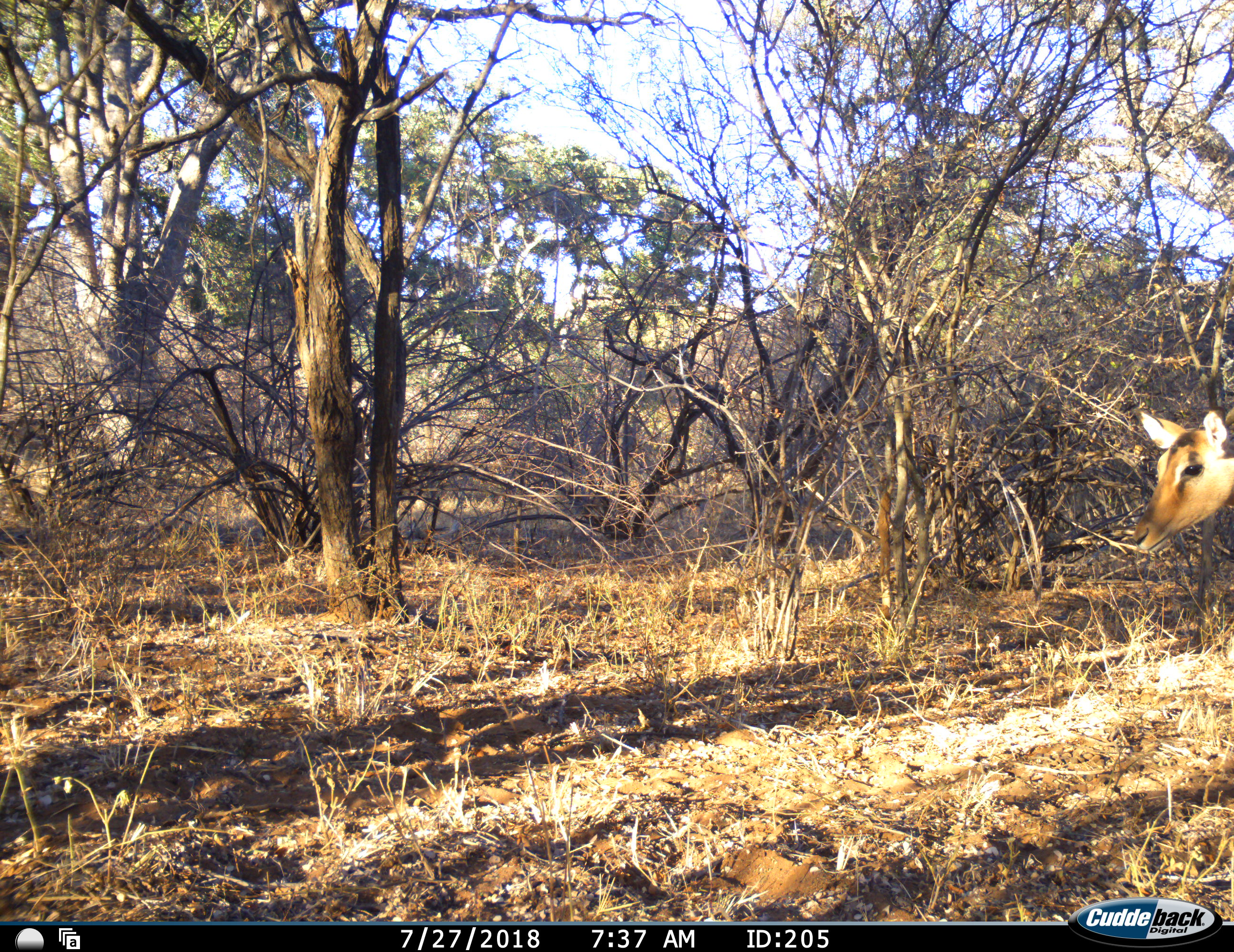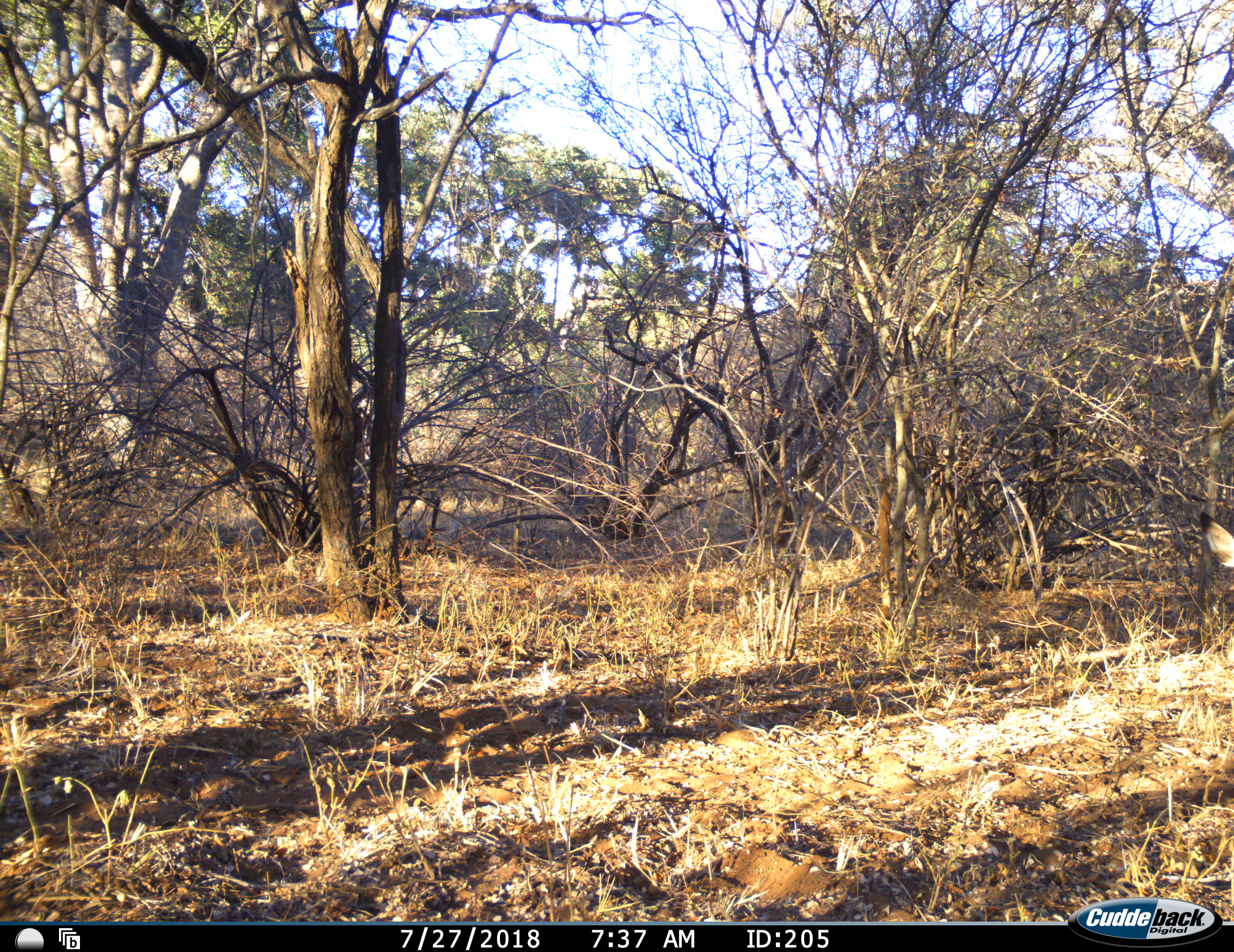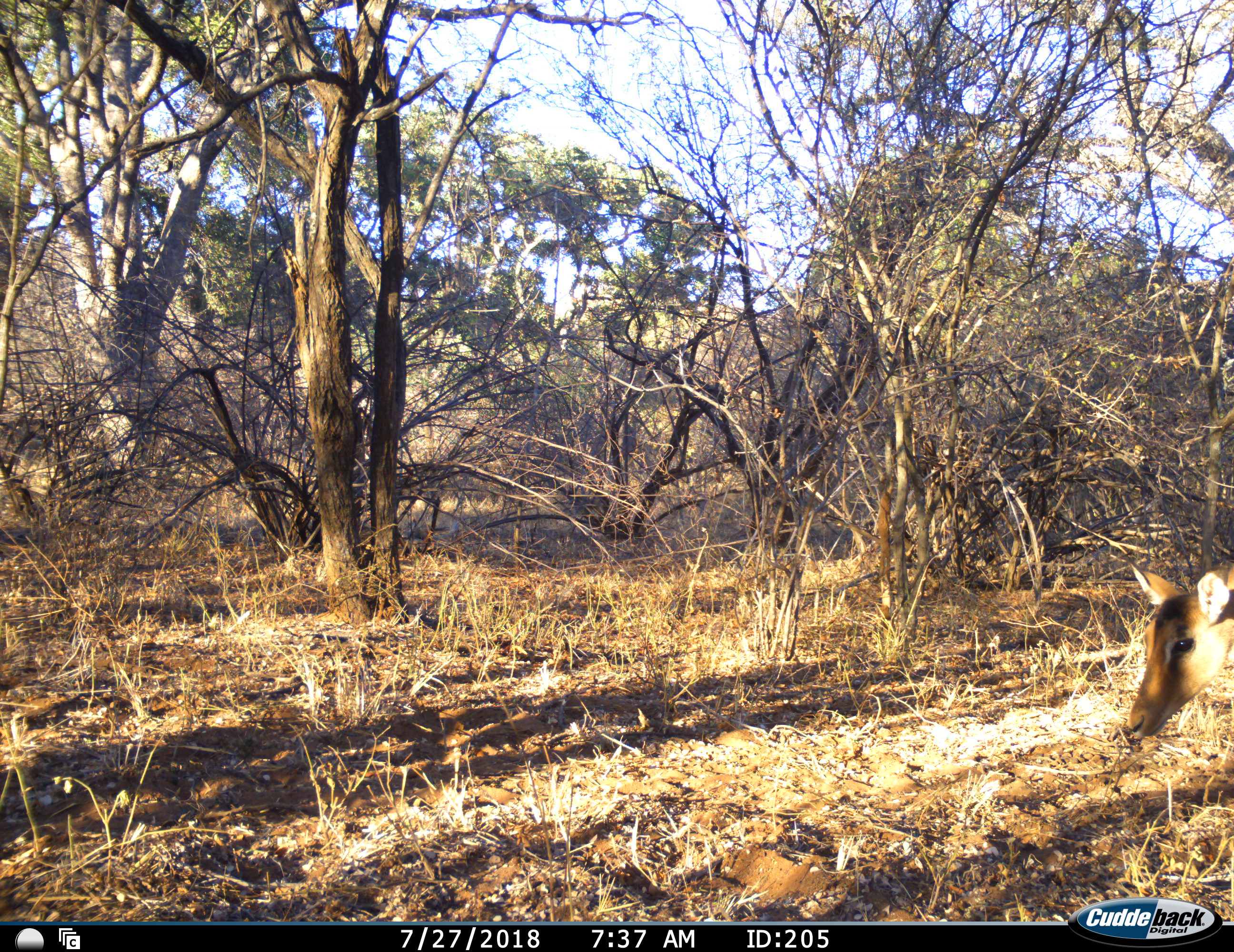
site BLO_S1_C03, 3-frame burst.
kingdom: Animalia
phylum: Chordata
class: Mammalia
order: Artiodactyla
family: Bovidae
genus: Aepyceros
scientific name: Aepyceros melampus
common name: impala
Impala (Aepyceros melampus), count 1. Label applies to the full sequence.